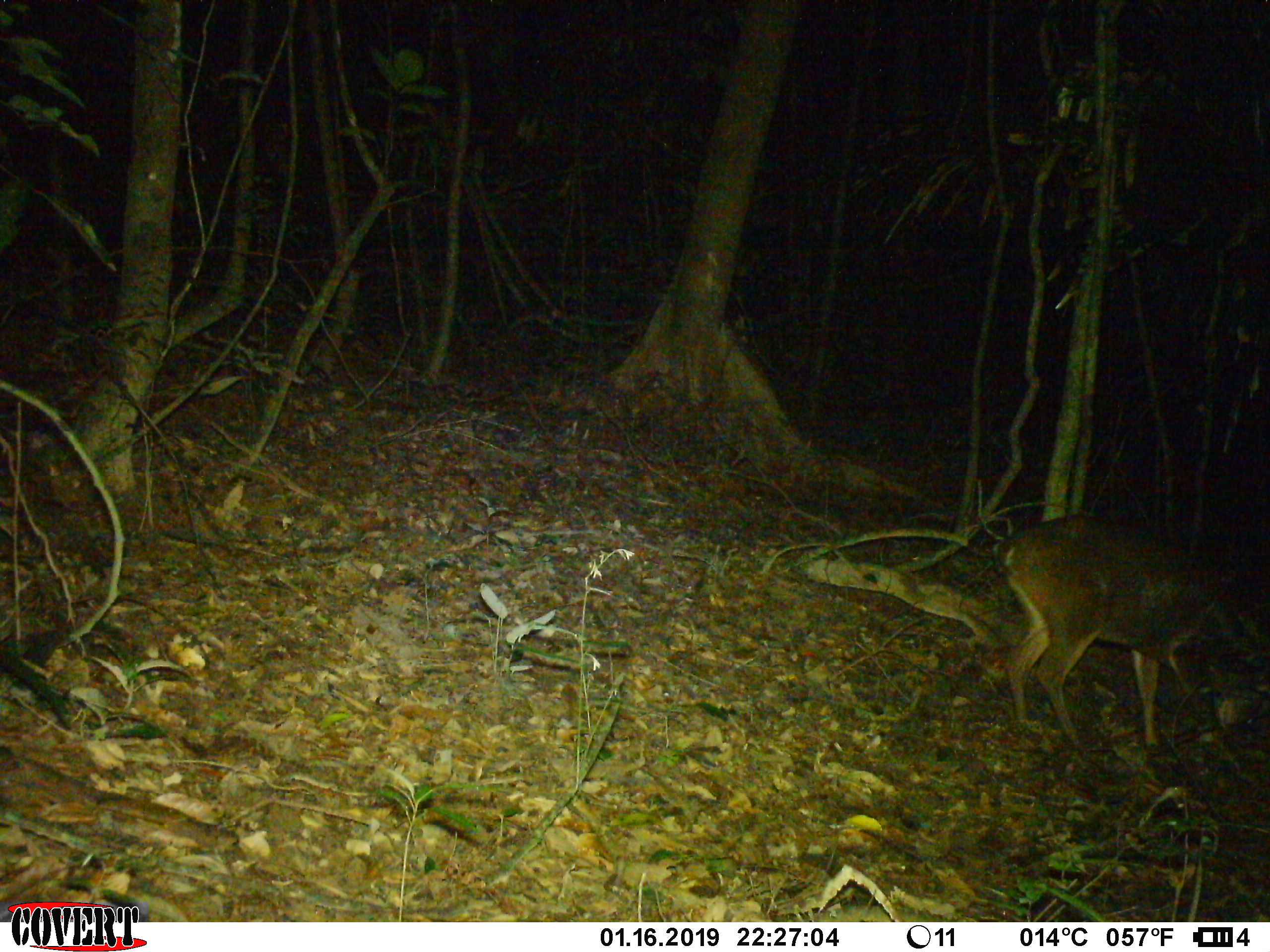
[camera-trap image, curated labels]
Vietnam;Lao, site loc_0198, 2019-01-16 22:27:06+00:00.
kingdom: Animalia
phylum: Chordata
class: Mammalia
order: Artiodactyla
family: Cervidae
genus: Muntiacus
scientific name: Muntiacus vuquangensis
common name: large-antlered muntjac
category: large antlered muntjac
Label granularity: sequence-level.